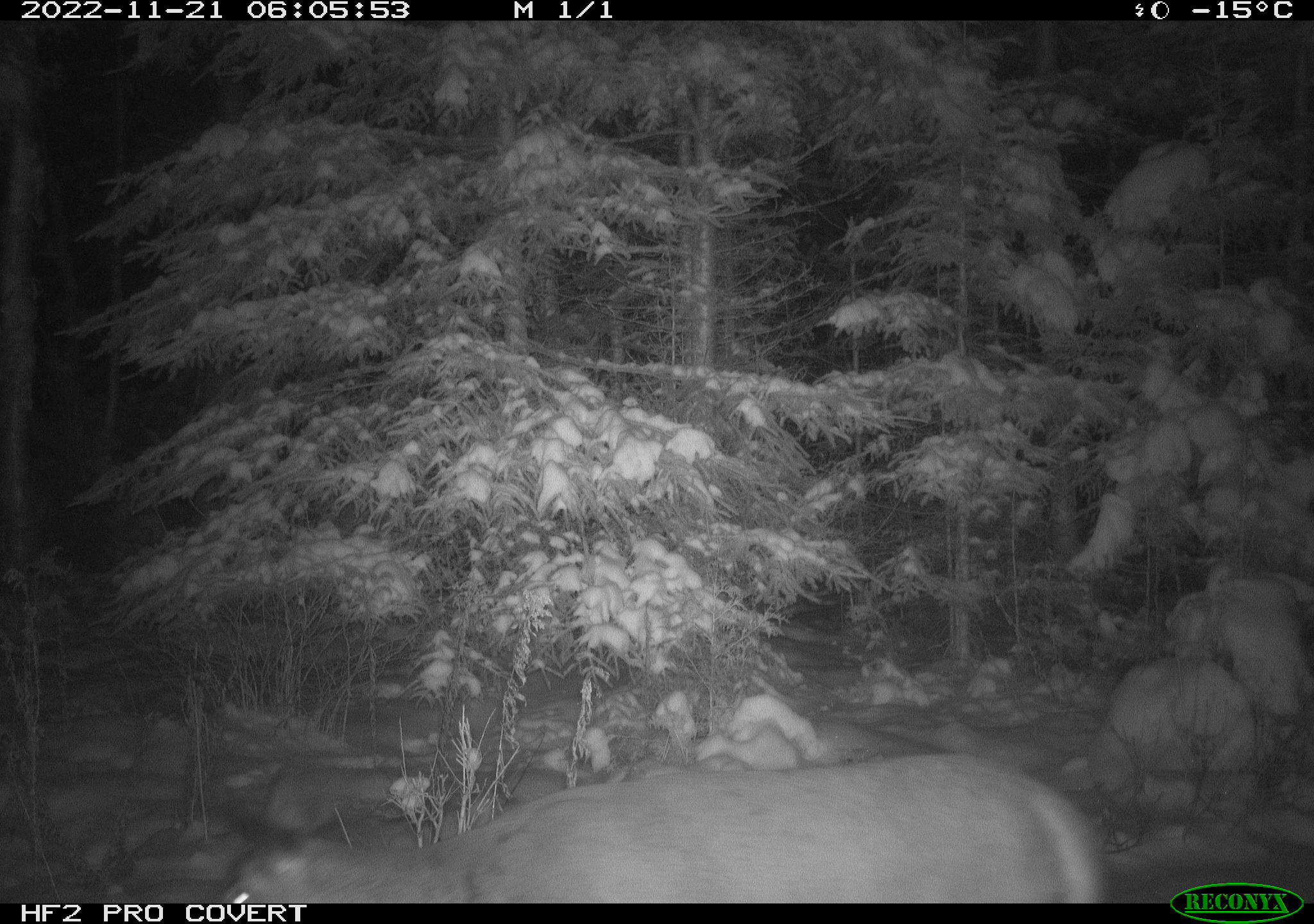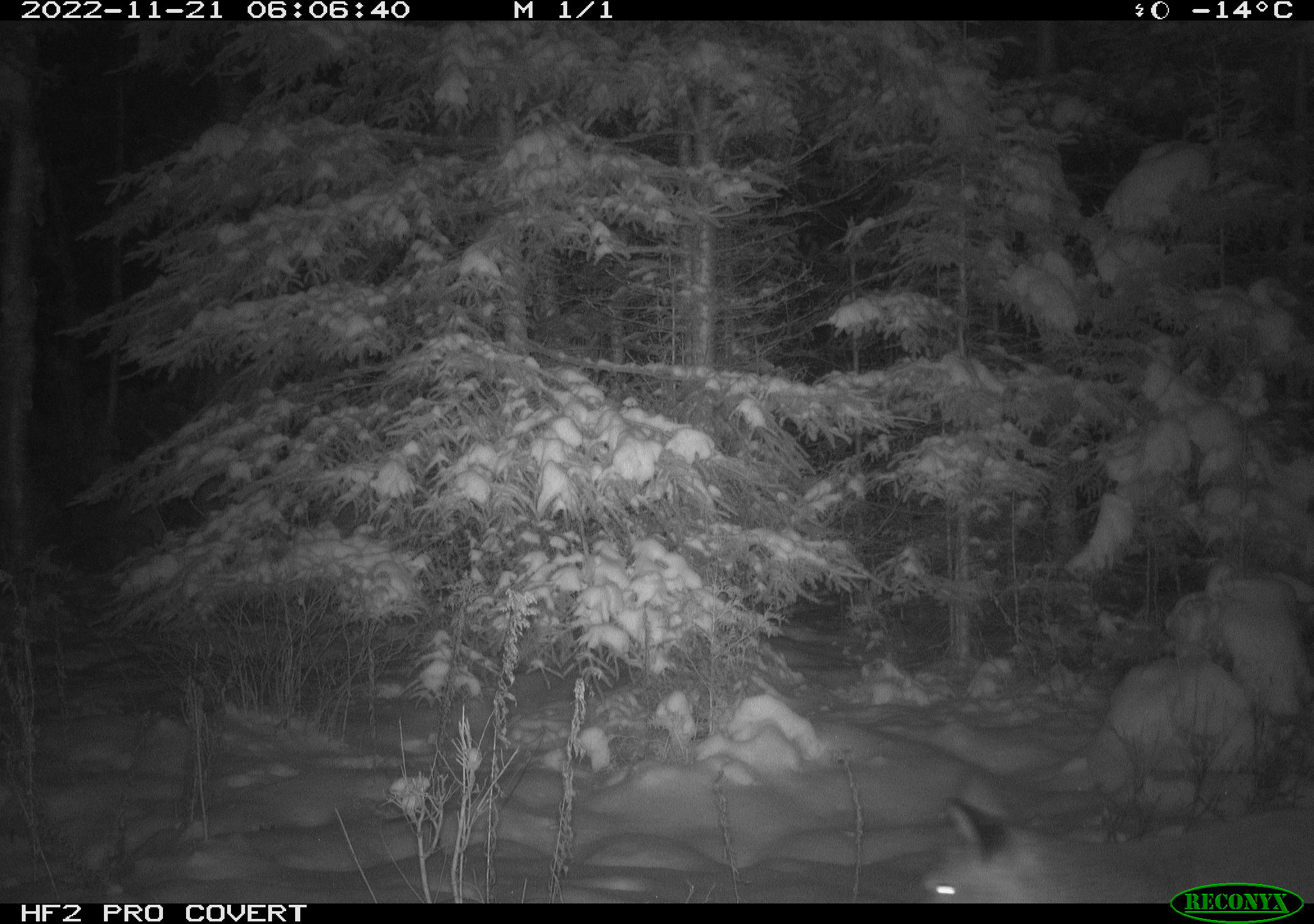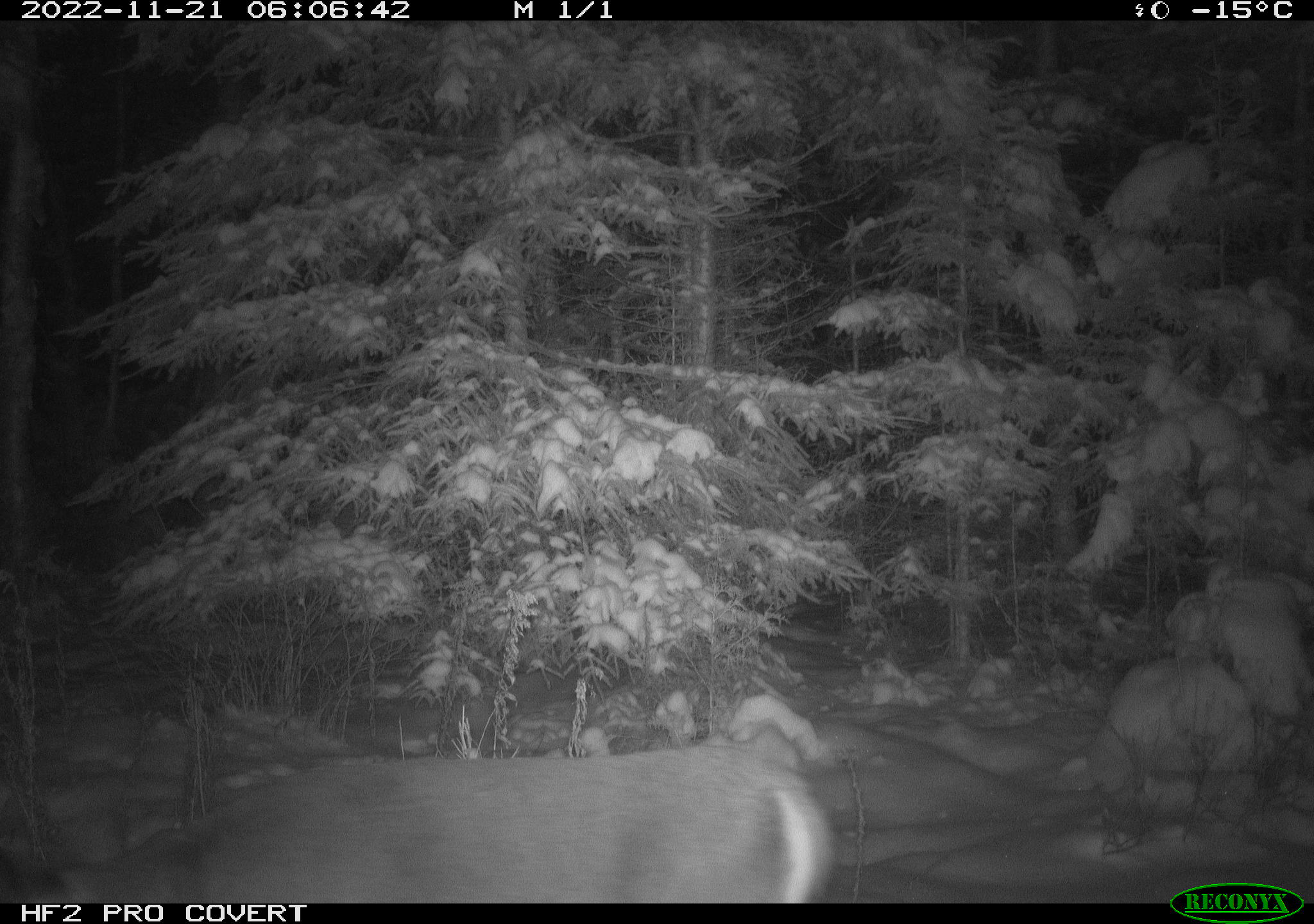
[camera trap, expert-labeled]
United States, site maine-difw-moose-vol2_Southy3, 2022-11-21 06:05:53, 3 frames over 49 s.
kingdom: Animalia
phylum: Chordata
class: Mammalia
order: Artiodactyla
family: Cervidae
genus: Odocoileus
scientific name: Odocoileus virginianus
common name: white-tailed deer